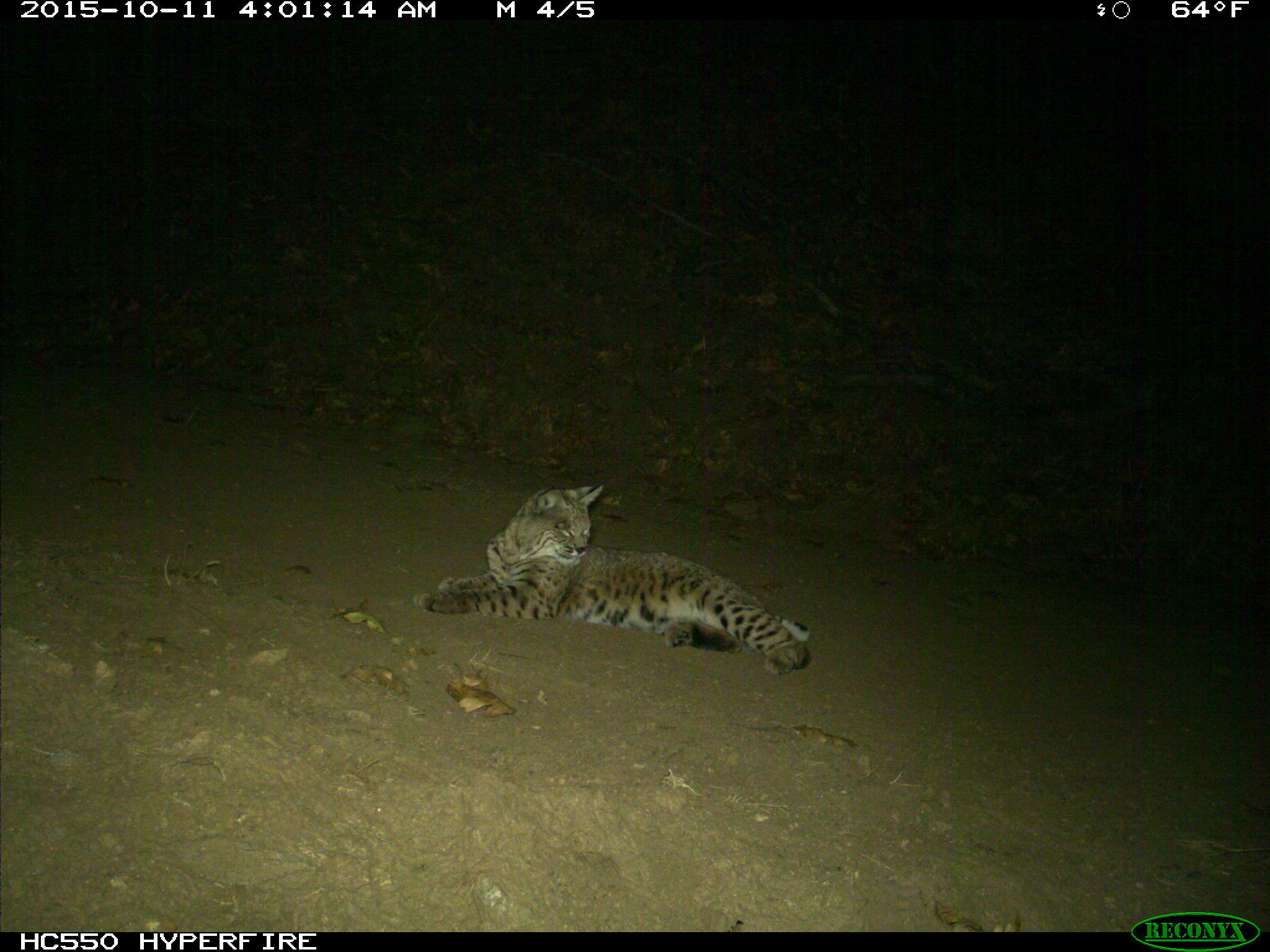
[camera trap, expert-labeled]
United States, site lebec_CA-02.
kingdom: Animalia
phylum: Chordata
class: Mammalia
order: Carnivora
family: Felidae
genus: Lynx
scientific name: Lynx rufus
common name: bobcat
Lynx rufus (bobcat).